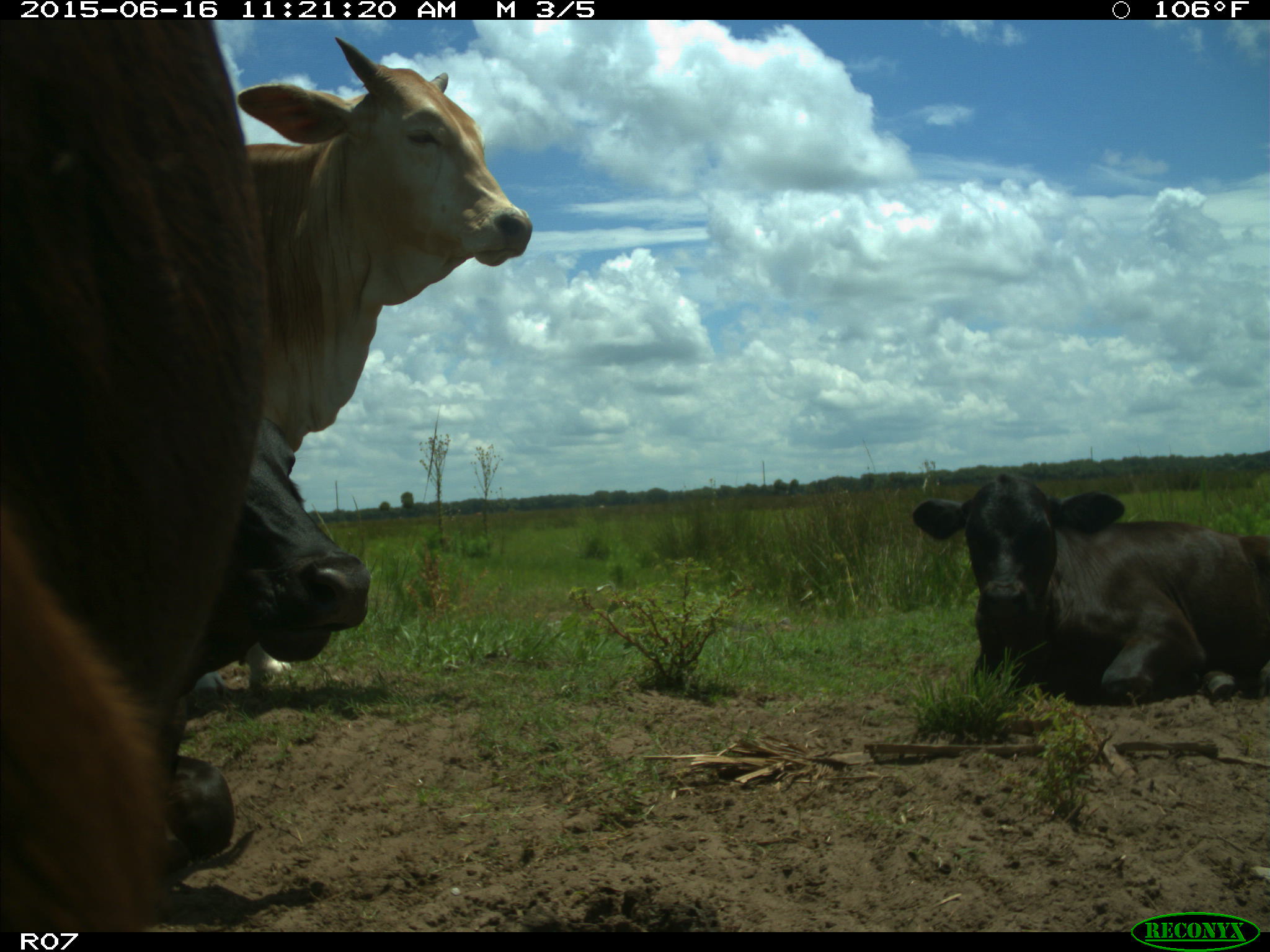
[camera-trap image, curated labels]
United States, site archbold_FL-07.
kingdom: Animalia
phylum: Chordata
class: Mammalia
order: Artiodactyla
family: Bovidae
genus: Bos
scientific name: Bos taurus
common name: domestic cow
Bos taurus (domestic cow).